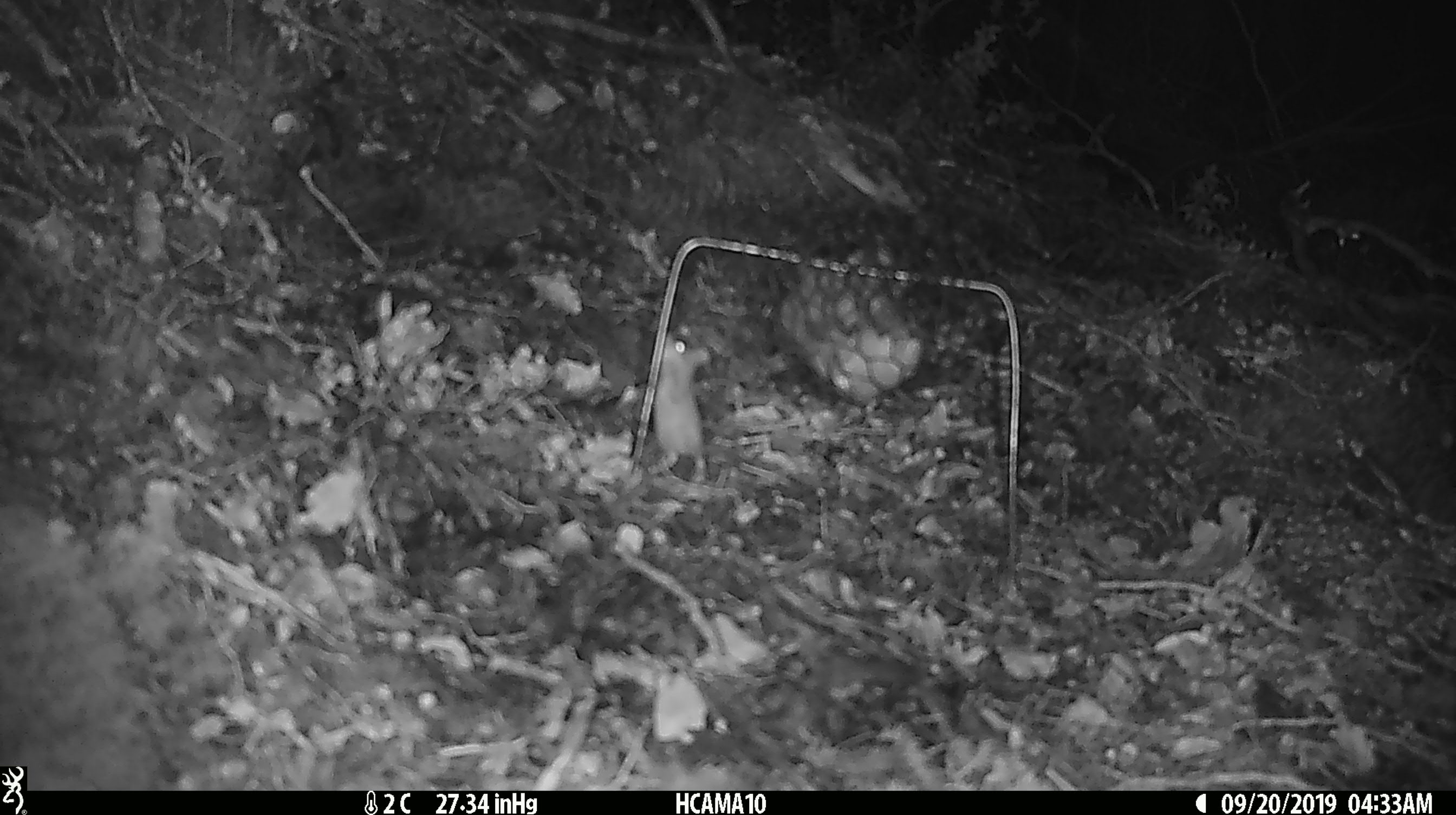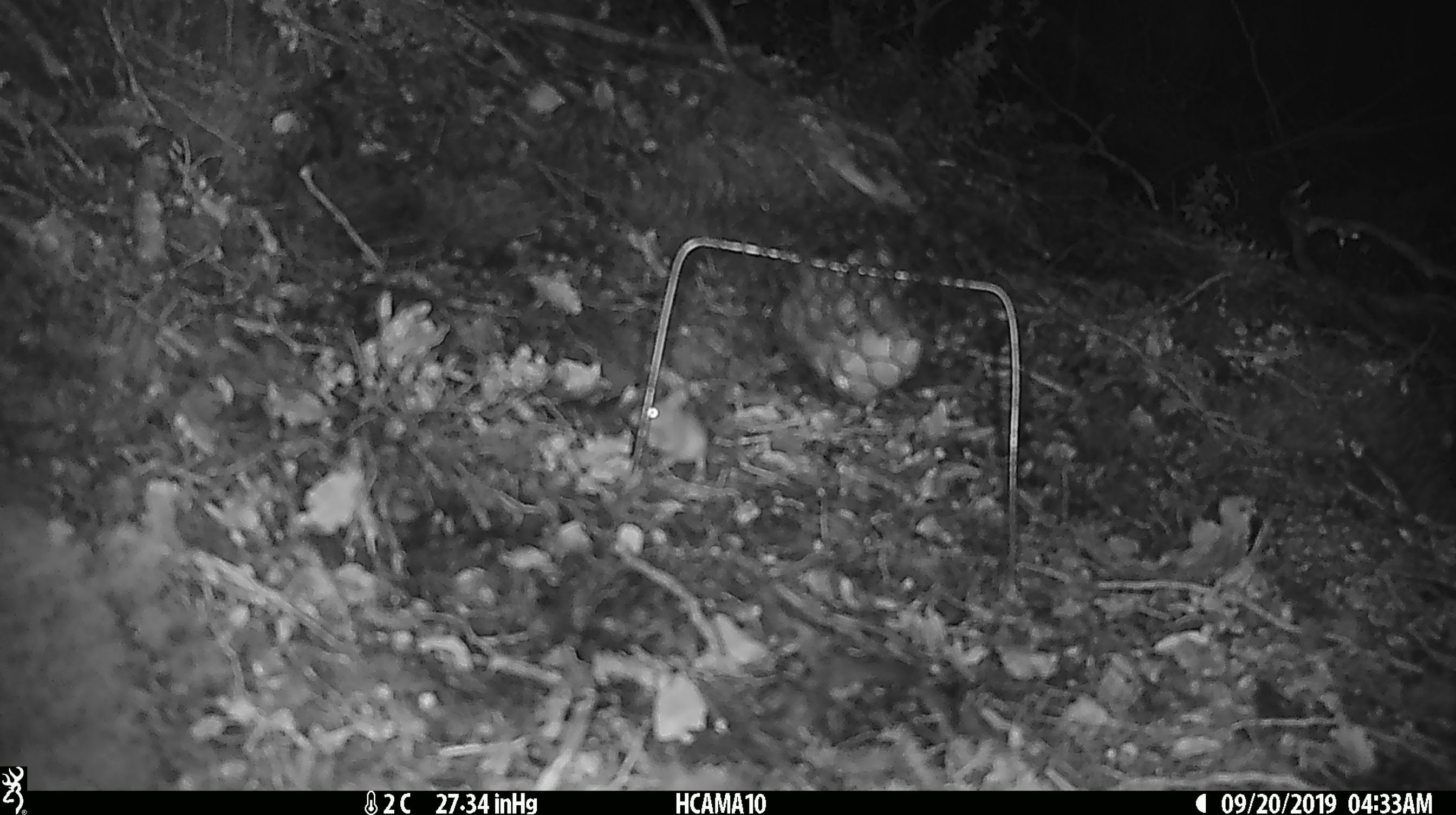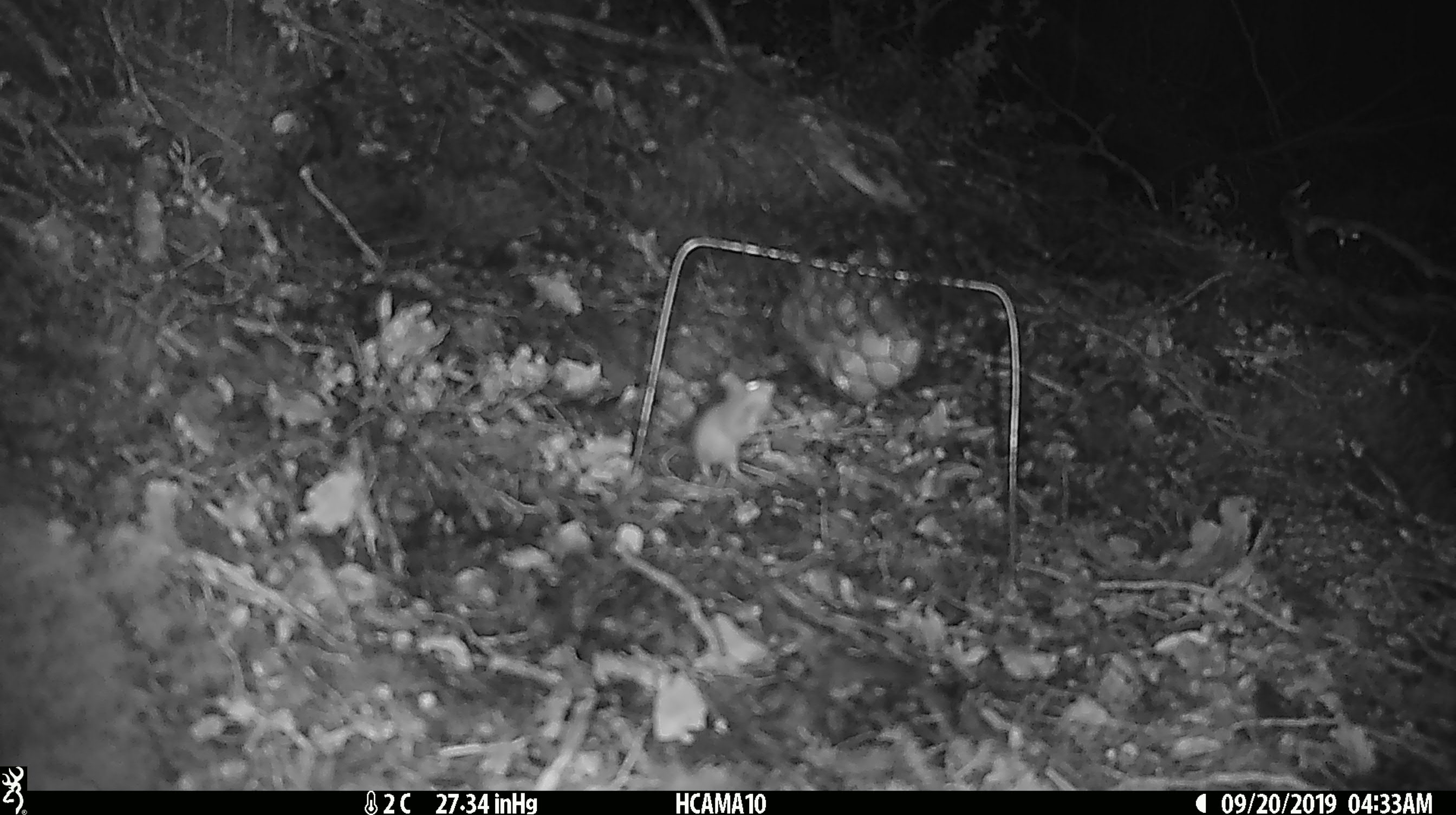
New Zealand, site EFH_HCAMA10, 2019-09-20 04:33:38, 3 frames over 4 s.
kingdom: Animalia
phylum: Chordata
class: Mammalia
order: Rodentia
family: Muridae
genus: Mus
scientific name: Mus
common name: mouse